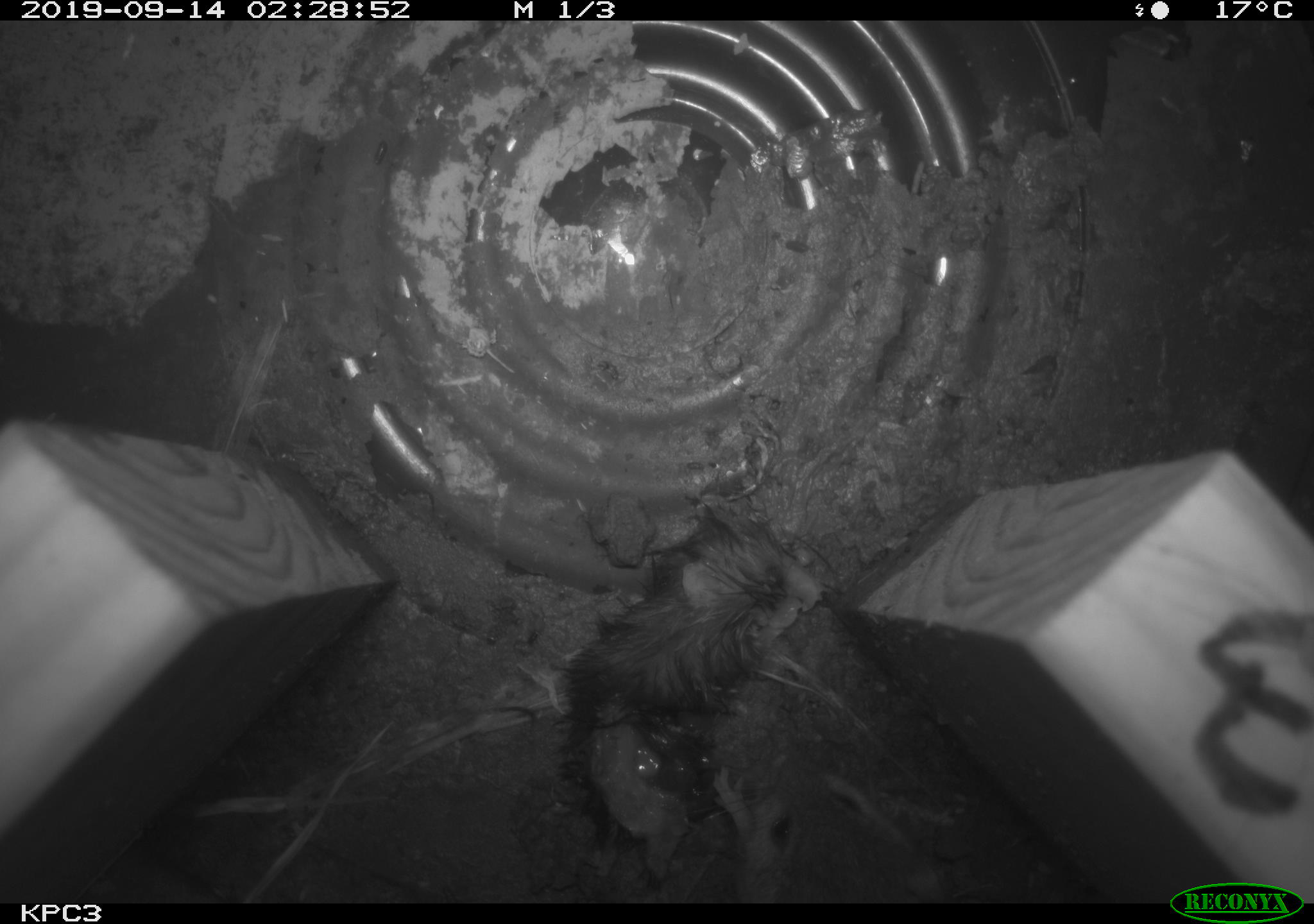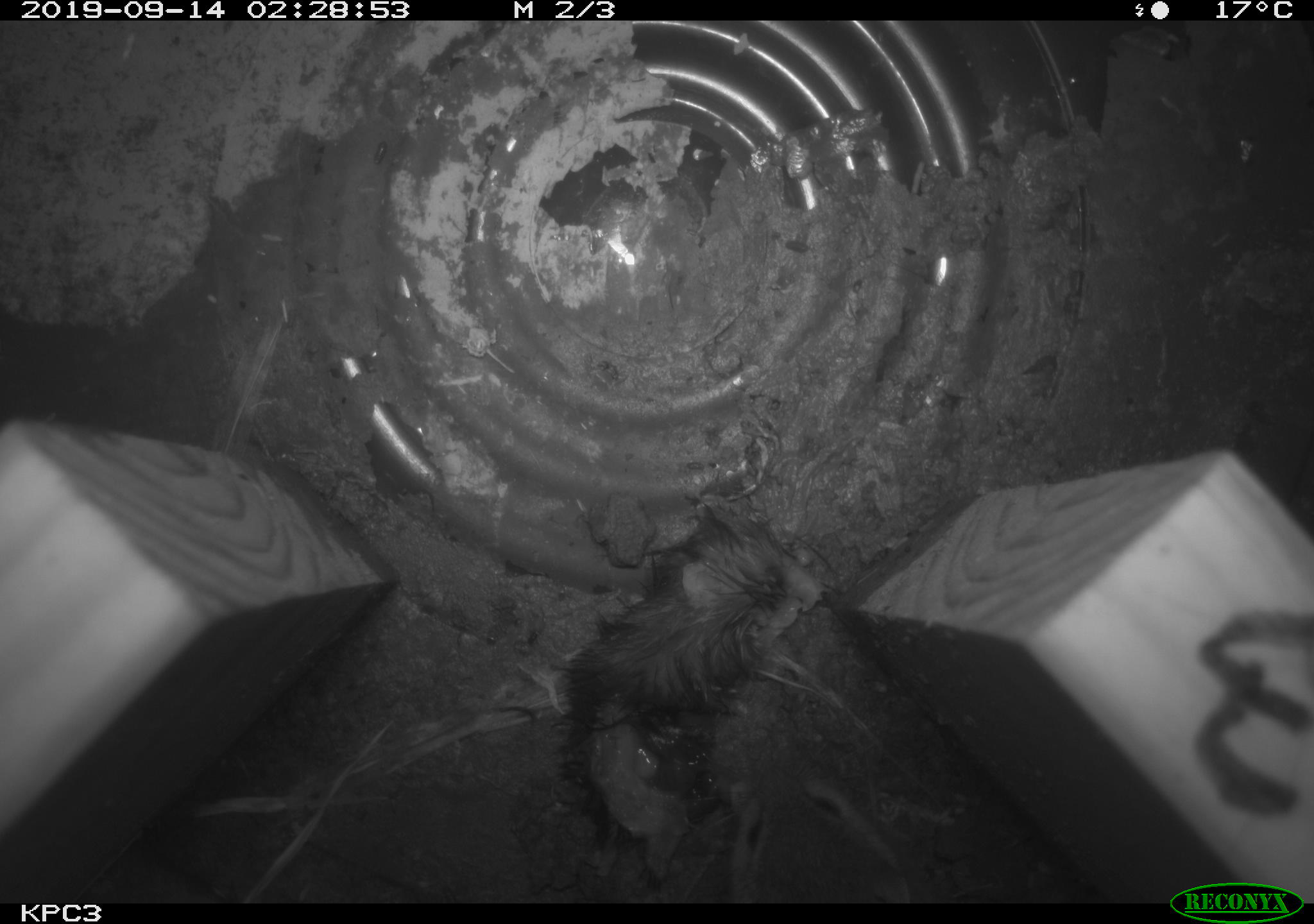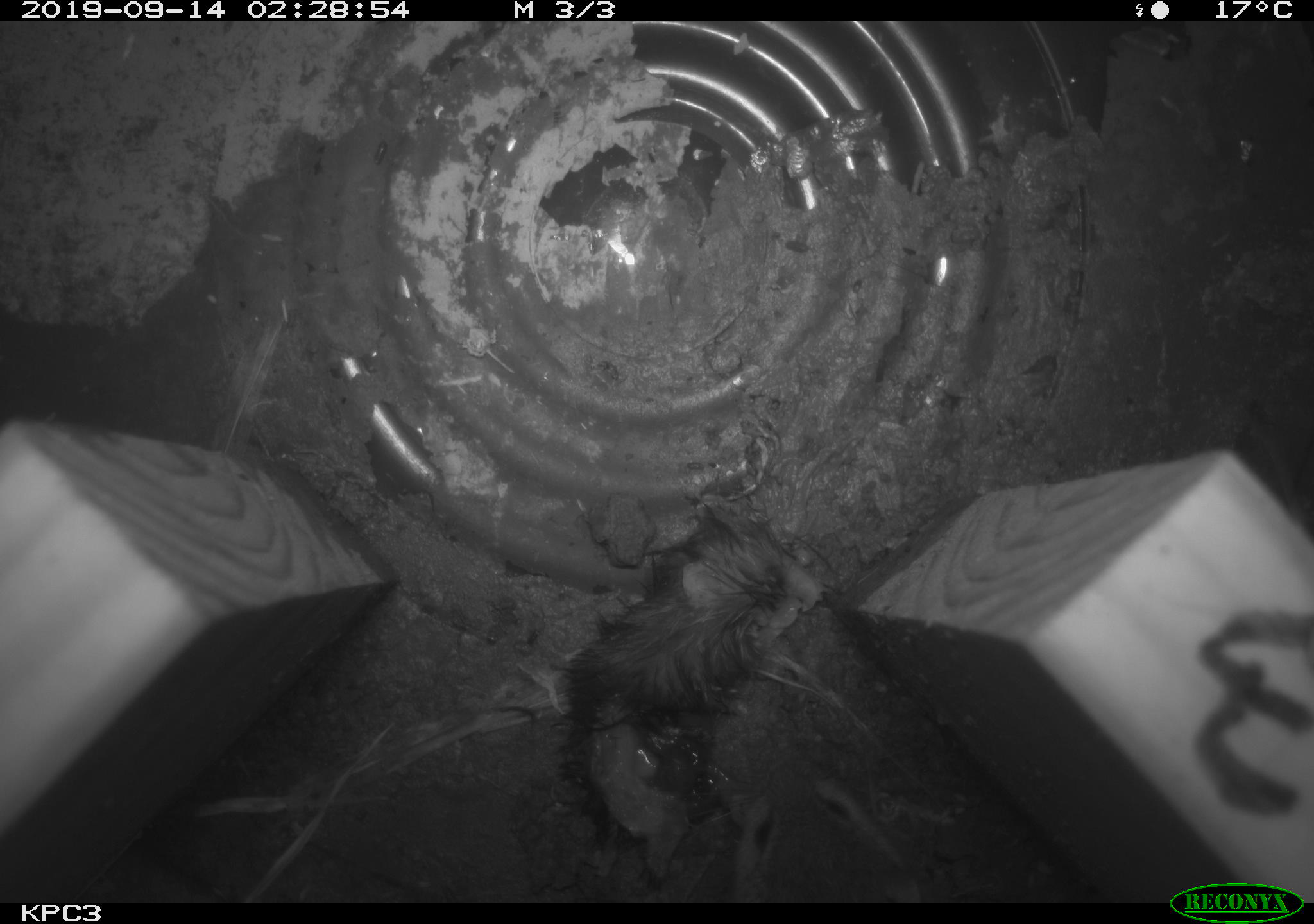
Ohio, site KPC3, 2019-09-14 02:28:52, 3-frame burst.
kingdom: Animalia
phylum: Chordata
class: Mammalia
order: Rodentia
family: Cricetidae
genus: Peromyscus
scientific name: Peromyscus leucopus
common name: white-footed mouse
White-footed mouse (Peromyscus leucopus).